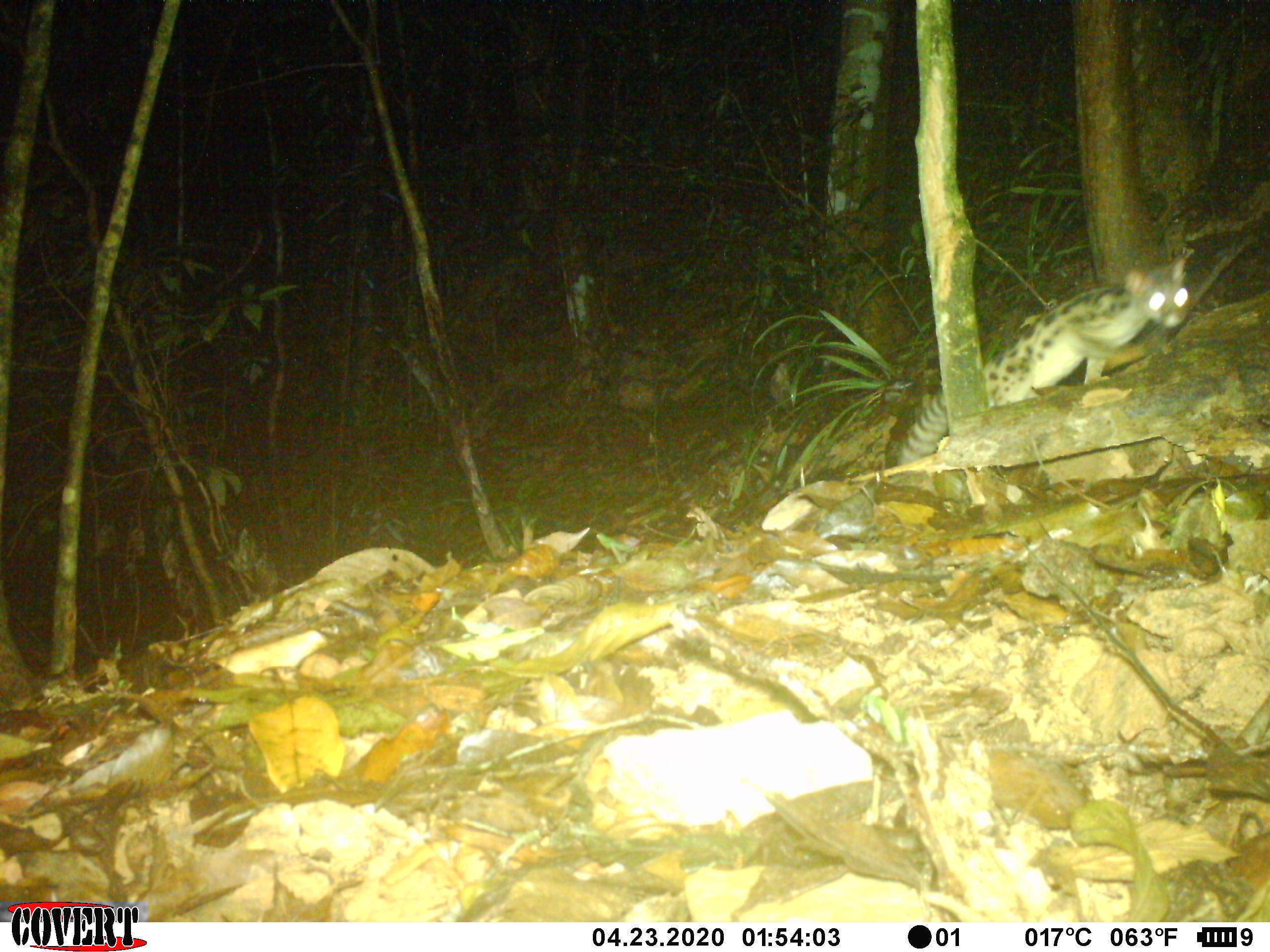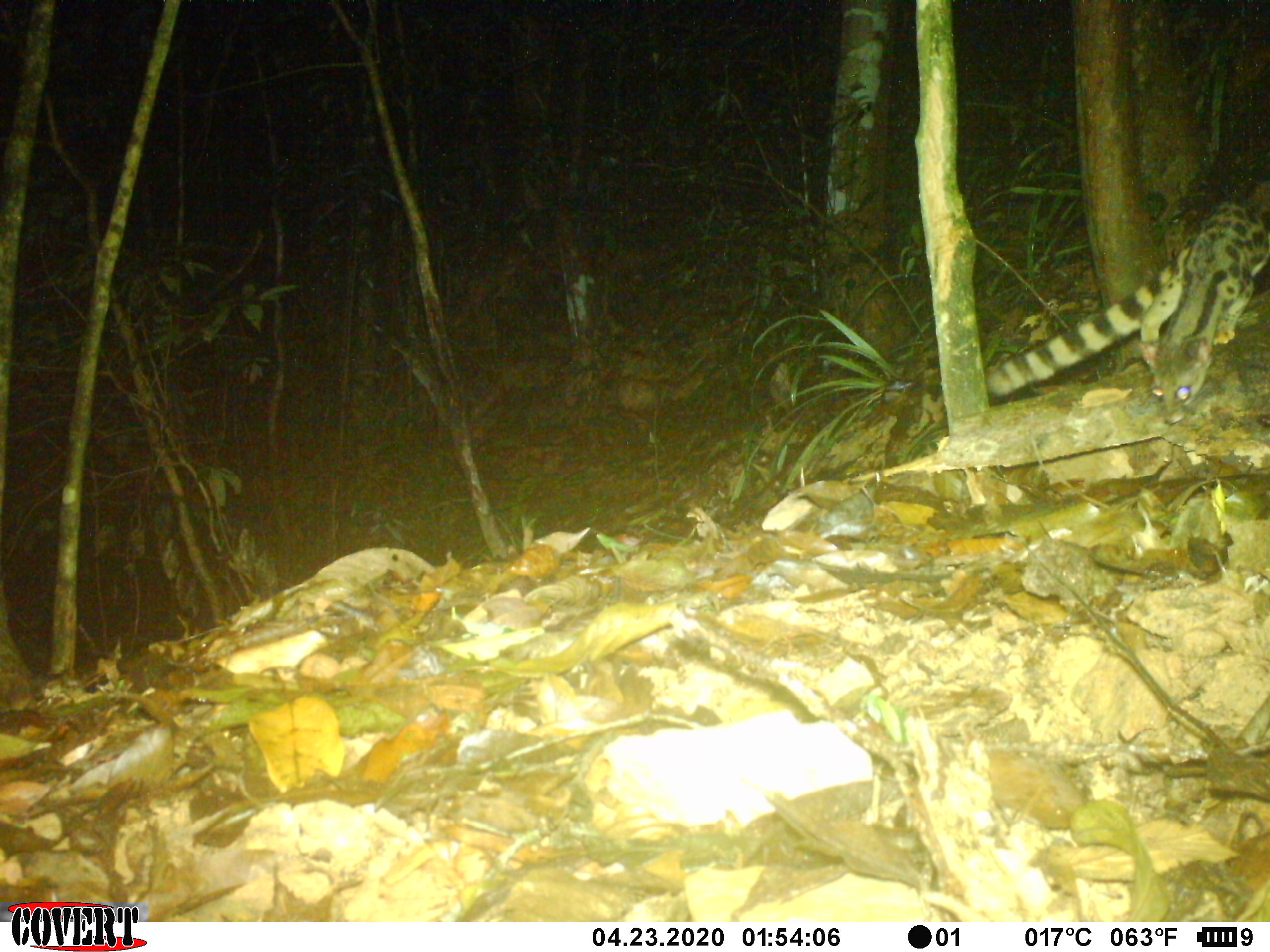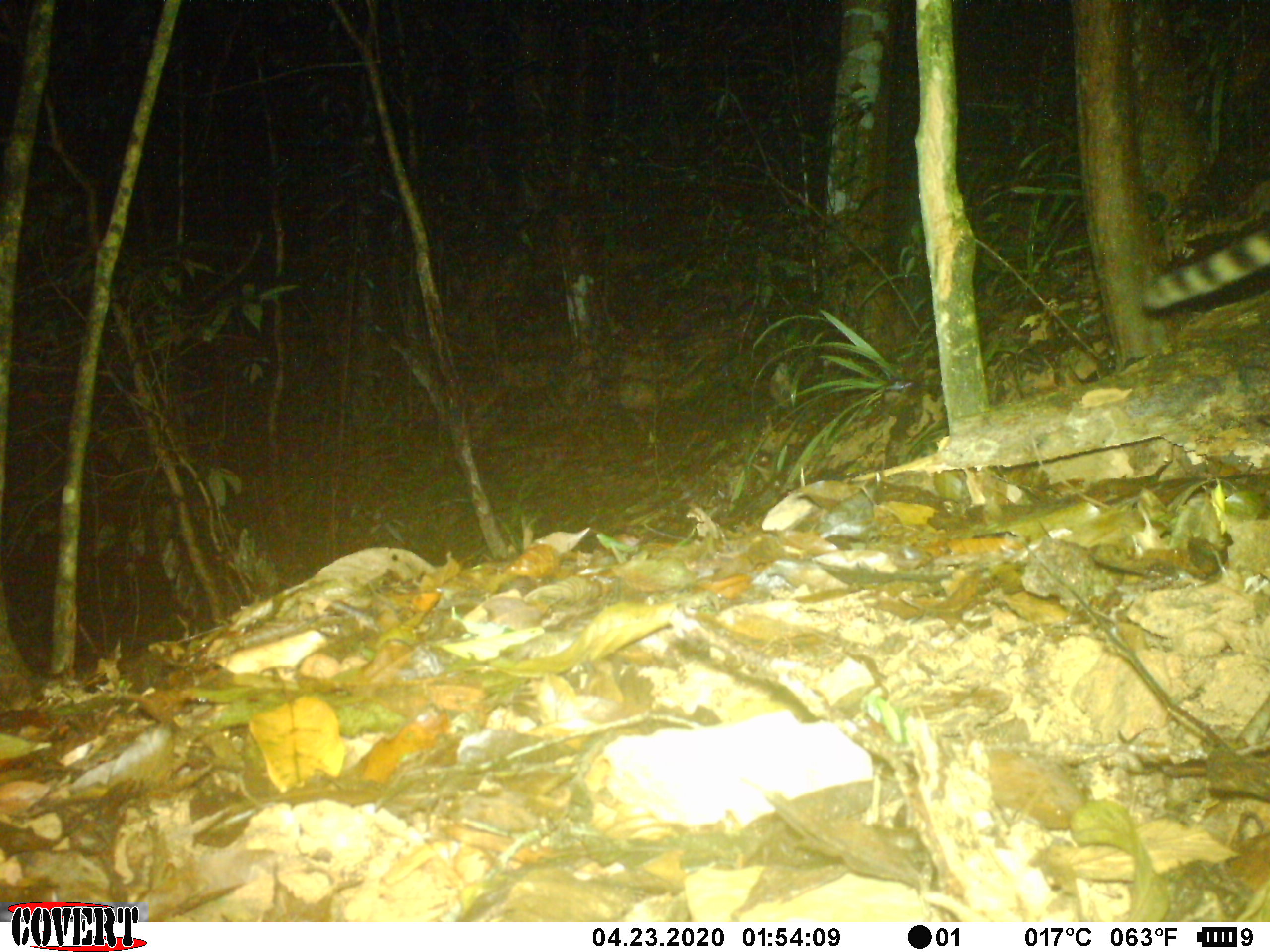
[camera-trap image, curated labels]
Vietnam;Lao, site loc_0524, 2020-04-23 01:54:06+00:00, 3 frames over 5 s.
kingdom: Animalia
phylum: Chordata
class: Mammalia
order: Carnivora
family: Prionodontidae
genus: Prionodon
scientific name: Prionodon pardicolor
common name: spotted linsang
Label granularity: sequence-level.